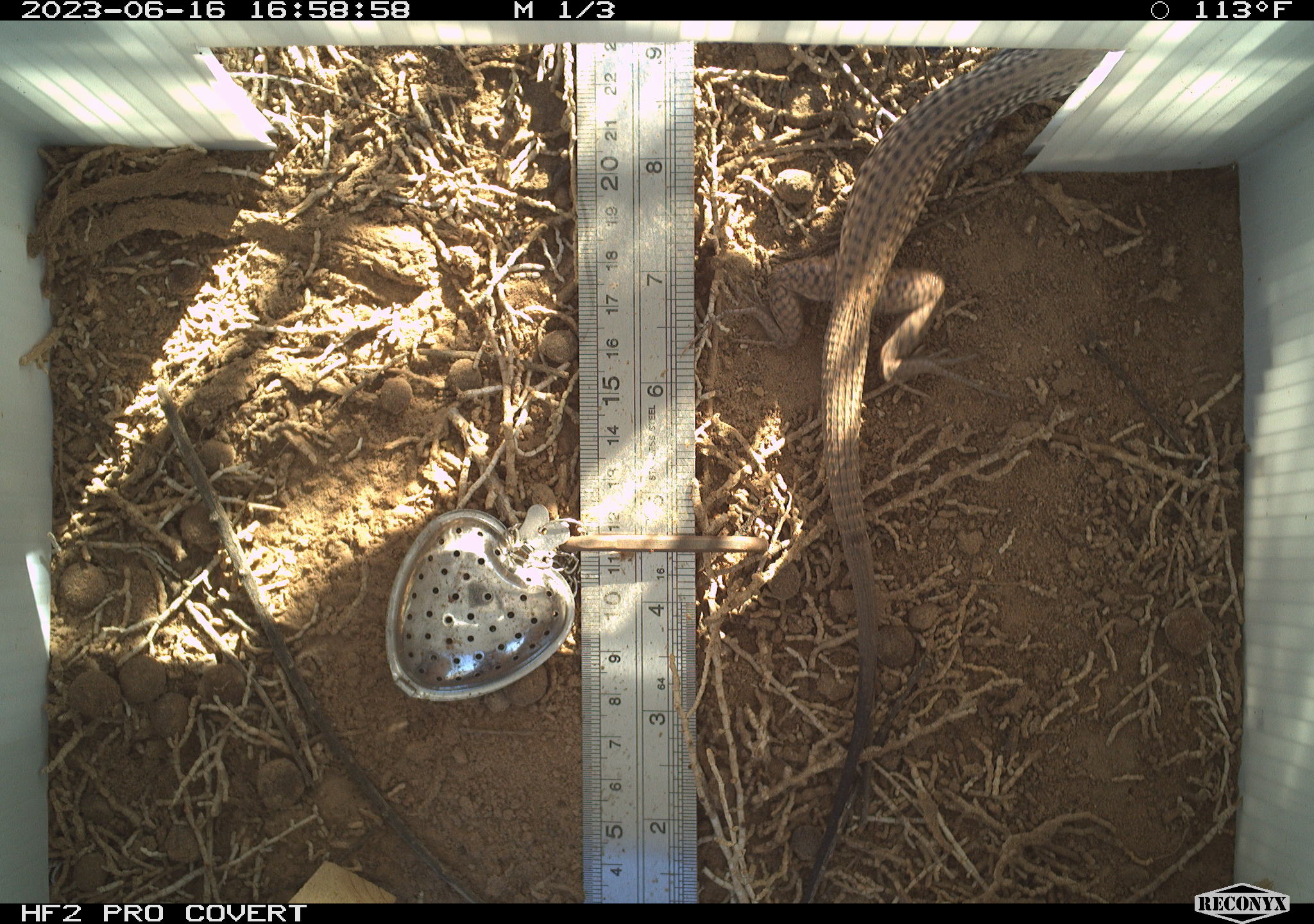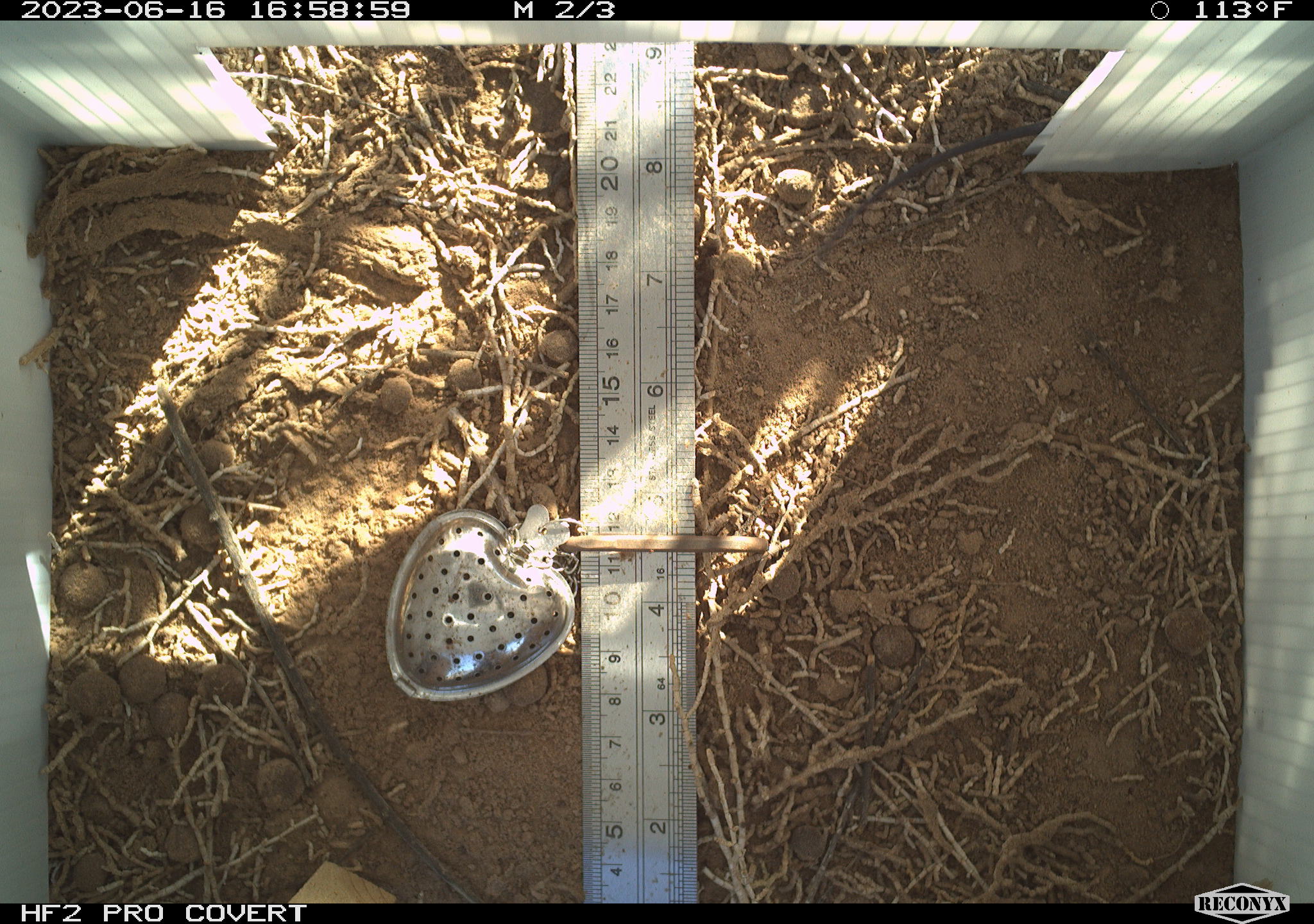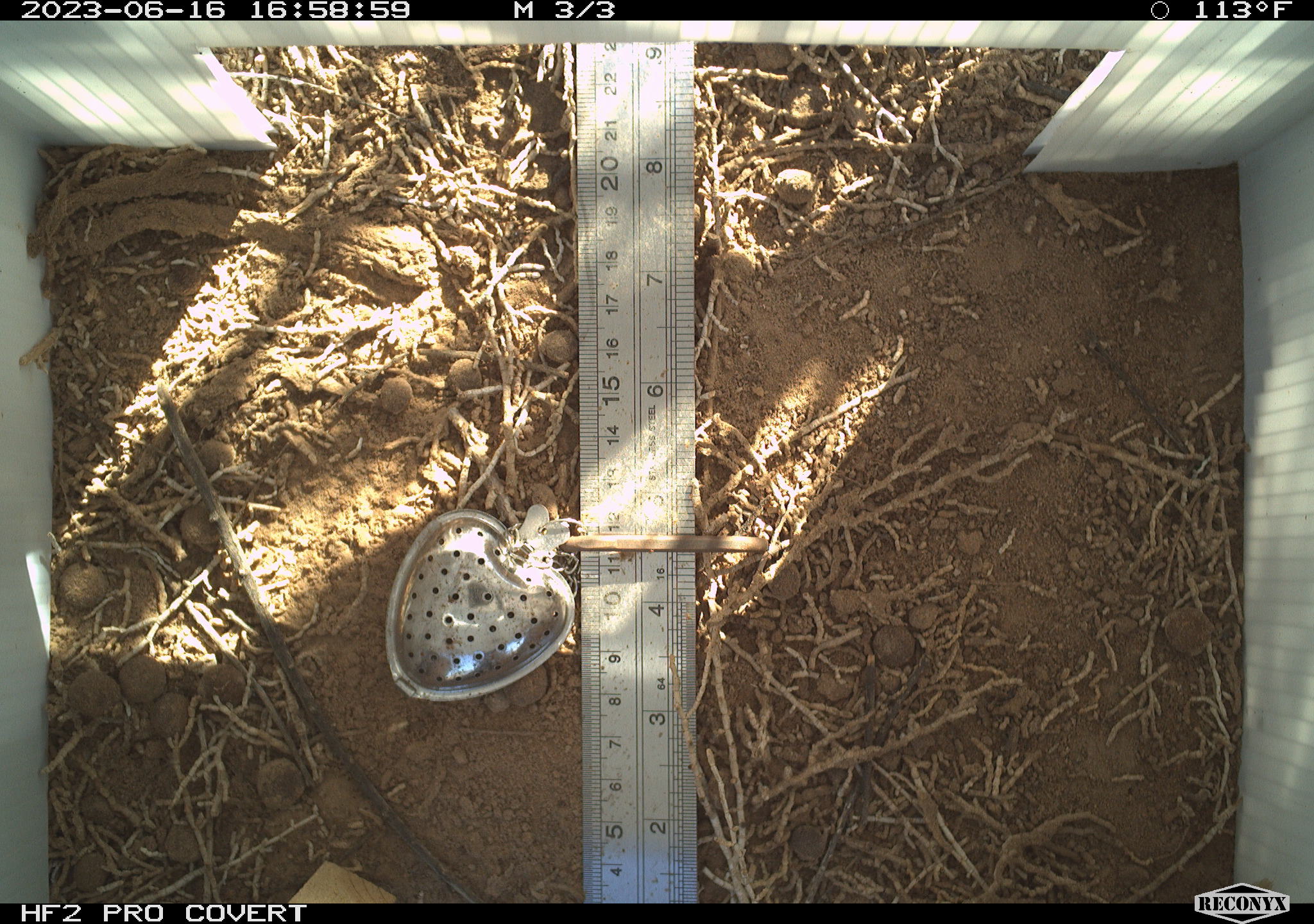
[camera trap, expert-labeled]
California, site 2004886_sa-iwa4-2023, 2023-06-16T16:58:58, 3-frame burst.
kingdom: Animalia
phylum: Chordata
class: Reptilia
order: Squamata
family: Teiidae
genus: Aspidoscelis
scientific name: Aspidoscelis tigris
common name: western whiptail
Western whiptail (Aspidoscelis tigris).